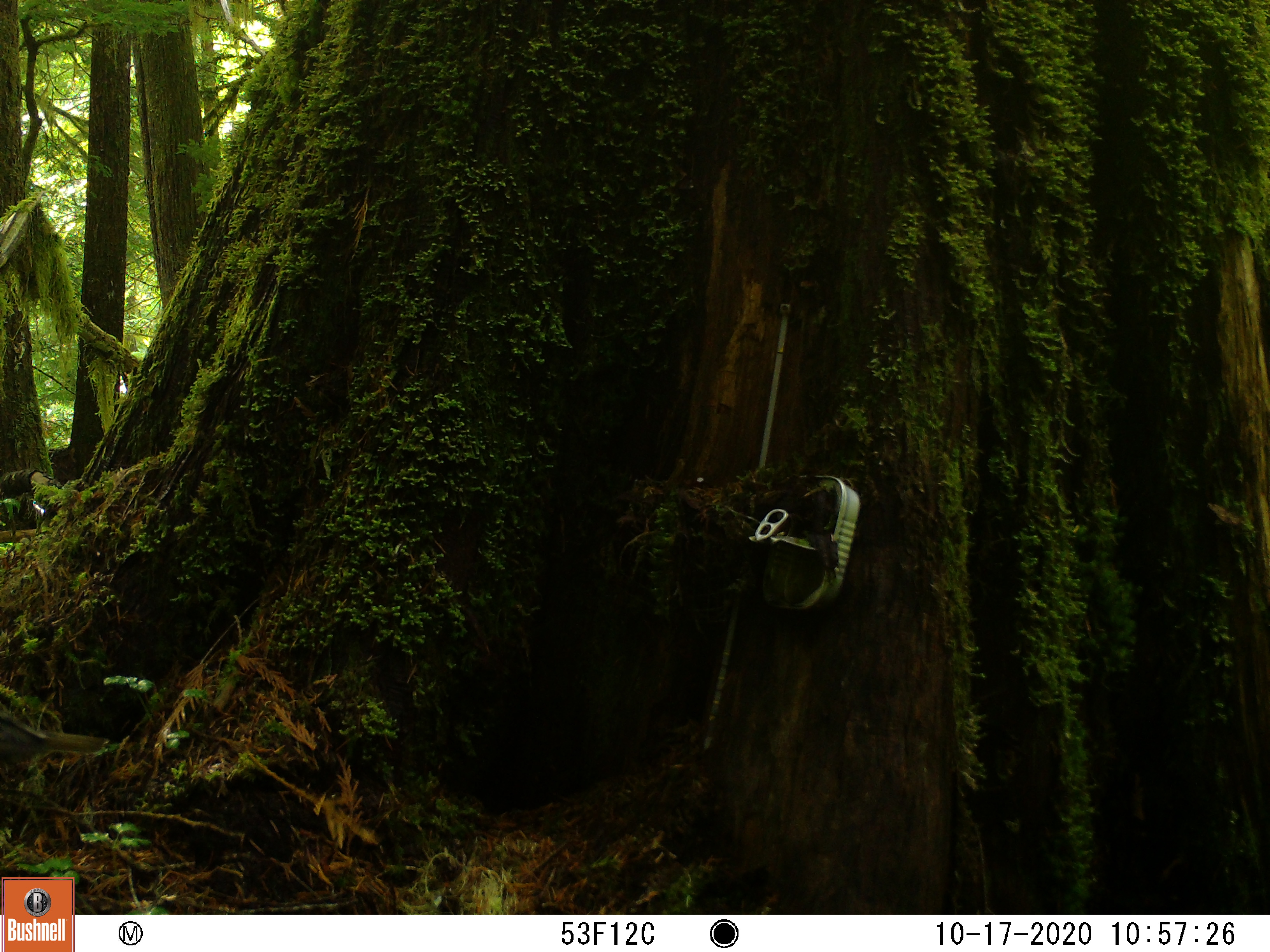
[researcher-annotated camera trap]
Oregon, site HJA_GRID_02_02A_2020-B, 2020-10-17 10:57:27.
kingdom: Animalia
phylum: Chordata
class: Aves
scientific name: Aves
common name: bird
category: other bird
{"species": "other bird (bird) (Aves)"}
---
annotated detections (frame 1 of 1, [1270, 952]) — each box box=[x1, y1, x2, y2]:
other bird: box=[1, 700, 116, 794]